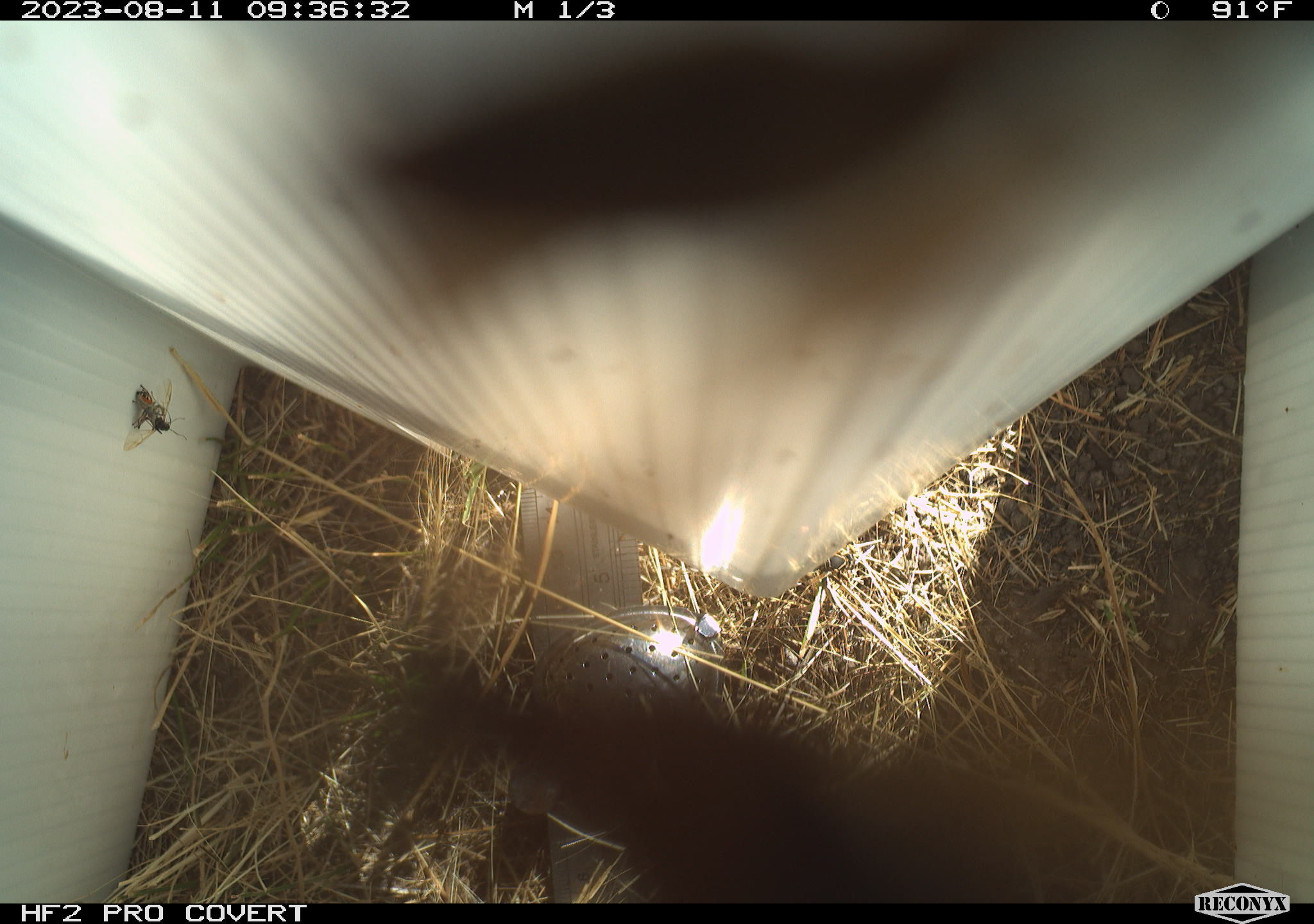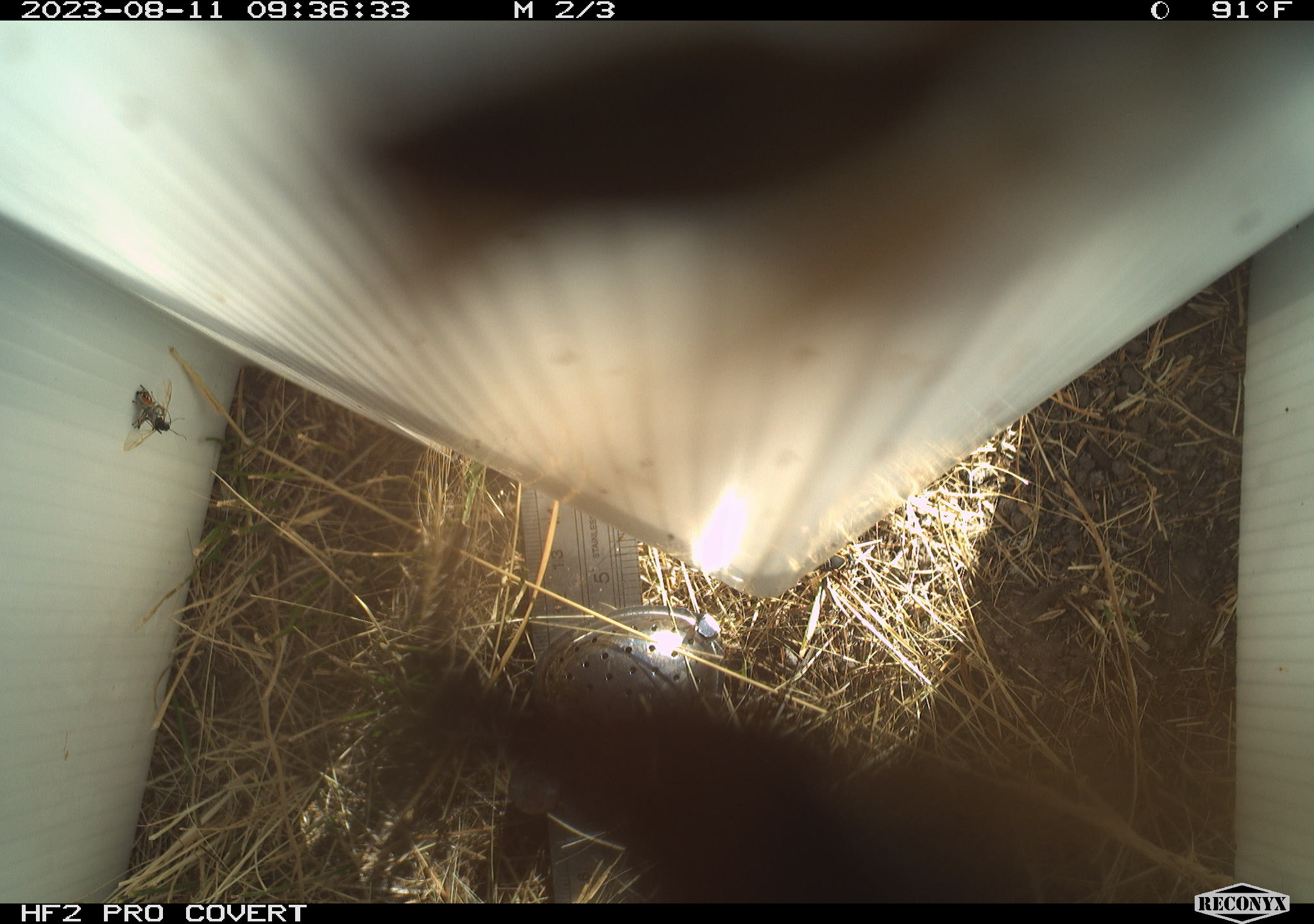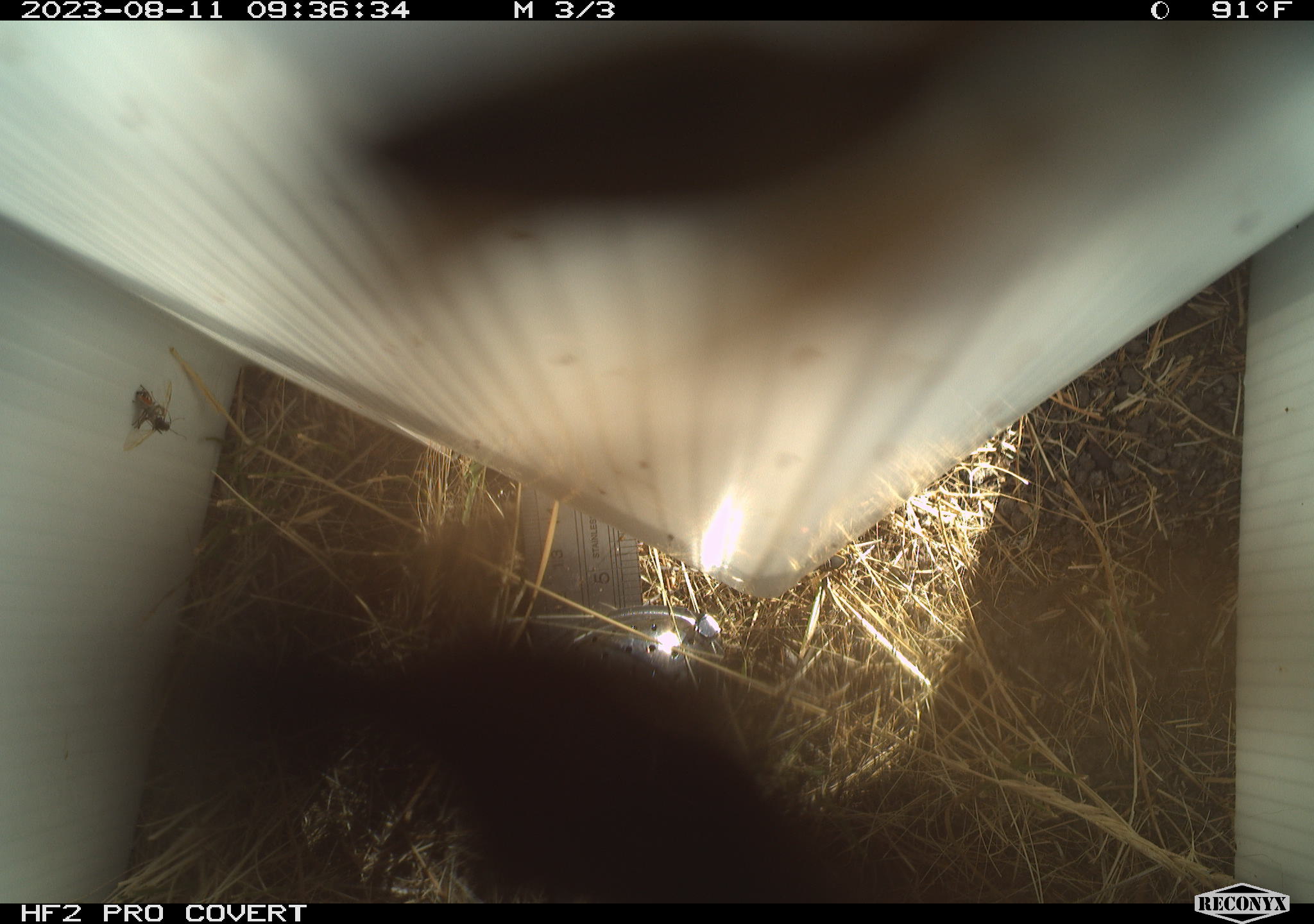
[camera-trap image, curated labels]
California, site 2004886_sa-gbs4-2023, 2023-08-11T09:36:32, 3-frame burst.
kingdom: Animalia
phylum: Arthropoda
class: Insecta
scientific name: Insecta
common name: insect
Insect (Insecta).